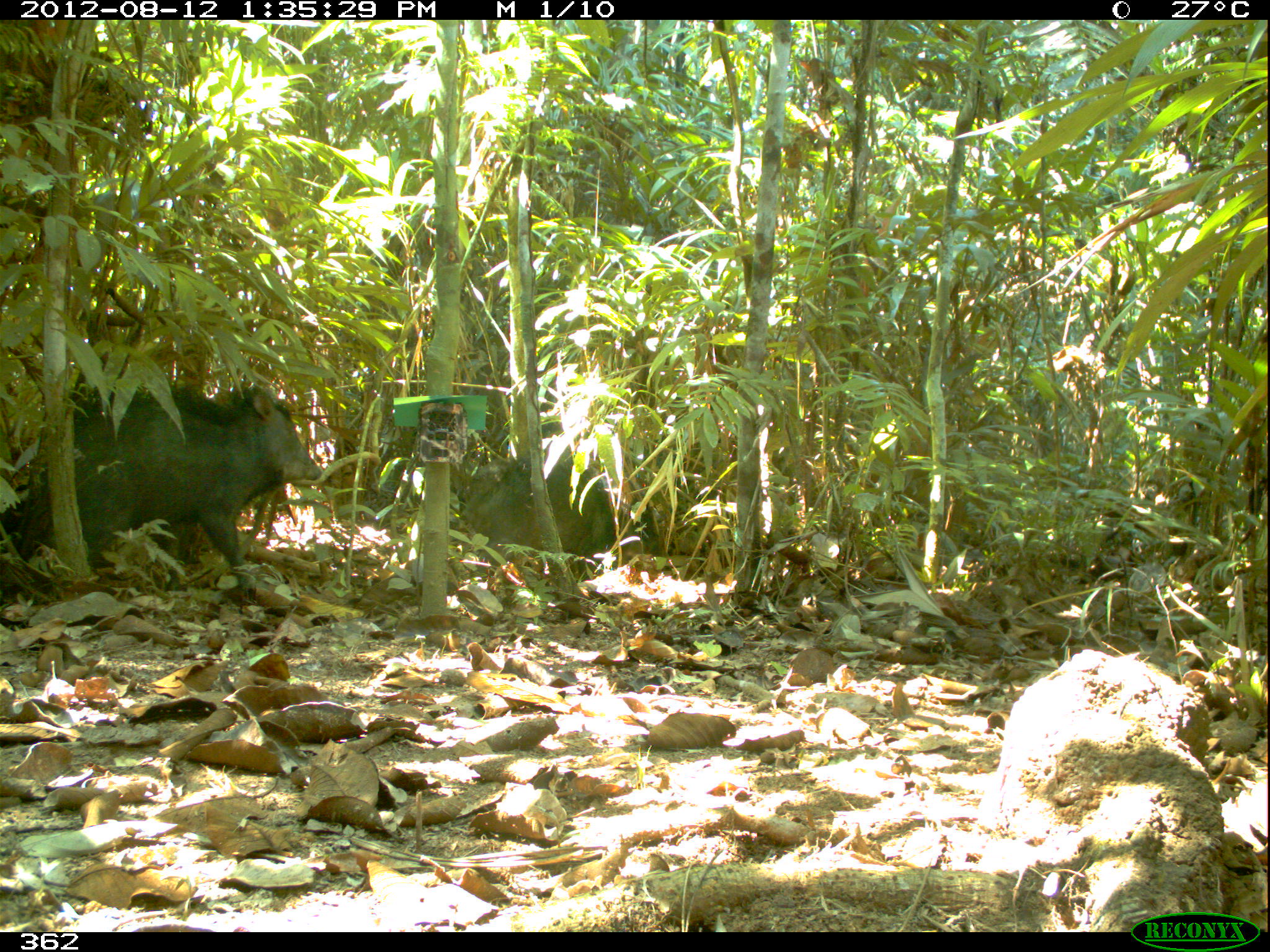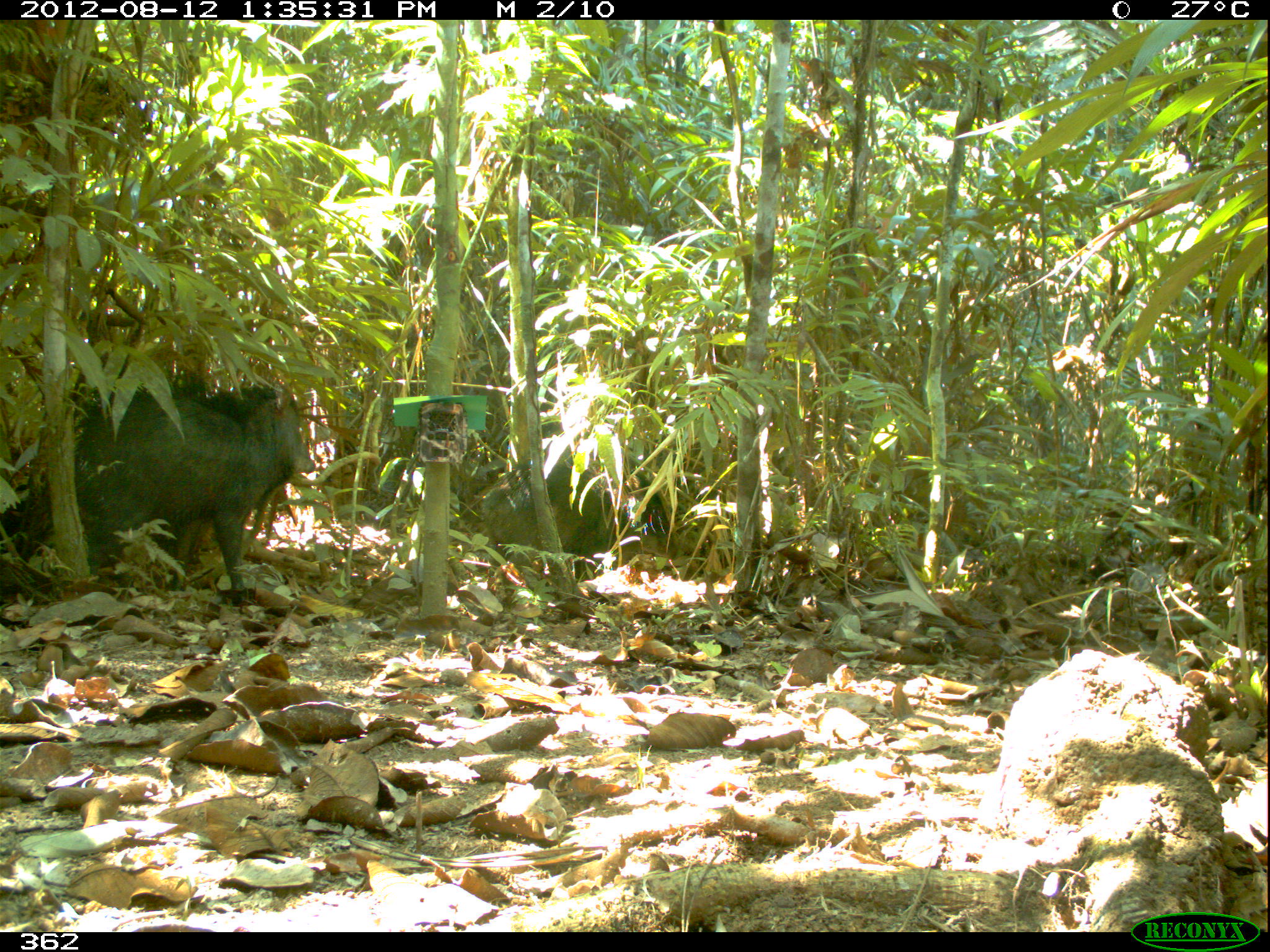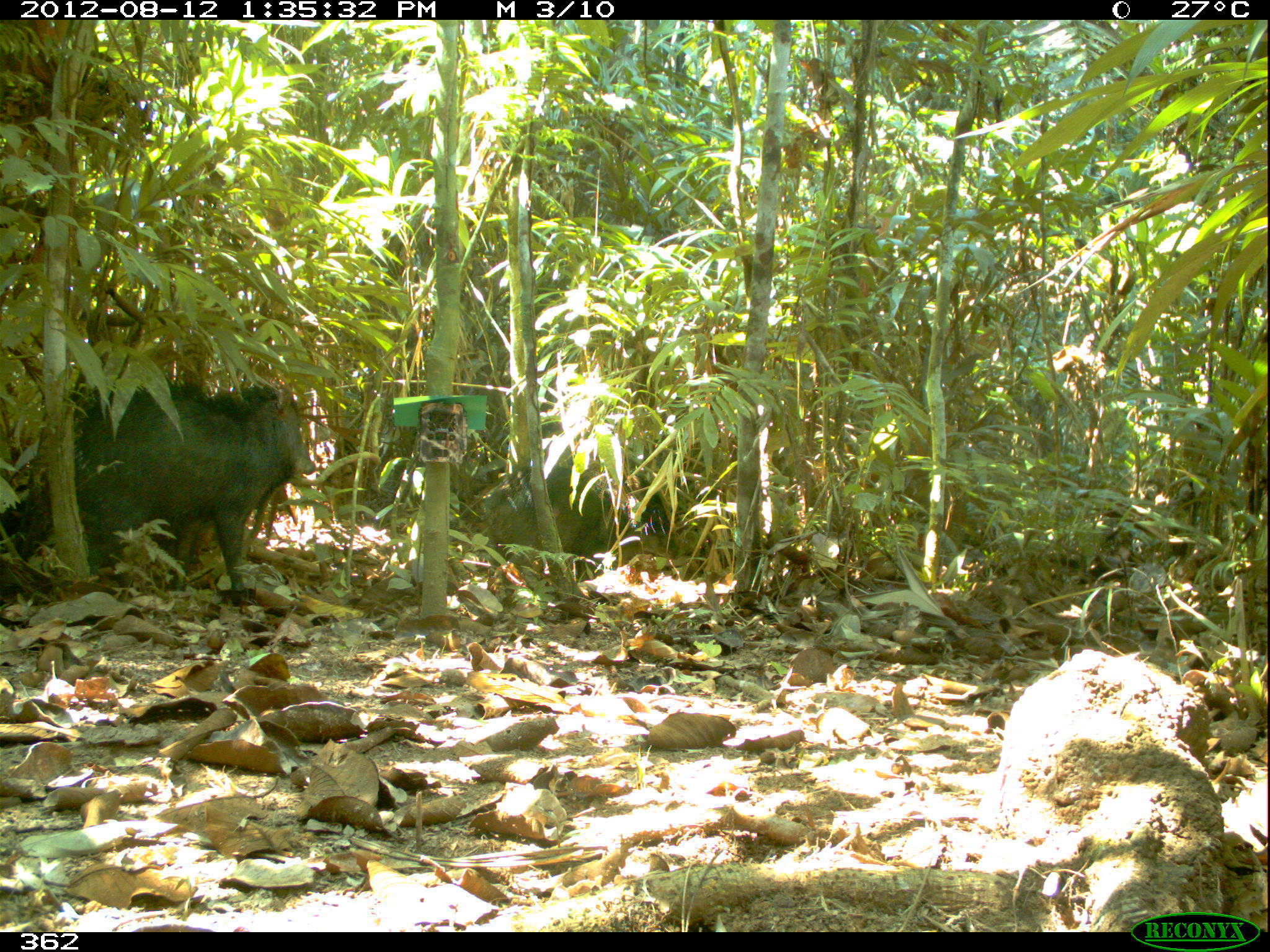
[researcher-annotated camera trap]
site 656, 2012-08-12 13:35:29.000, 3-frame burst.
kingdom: Animalia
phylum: Chordata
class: Mammalia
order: Artiodactyla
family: Tayassuidae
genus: Tayassu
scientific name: Tayassu pecari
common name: white-lipped peccary